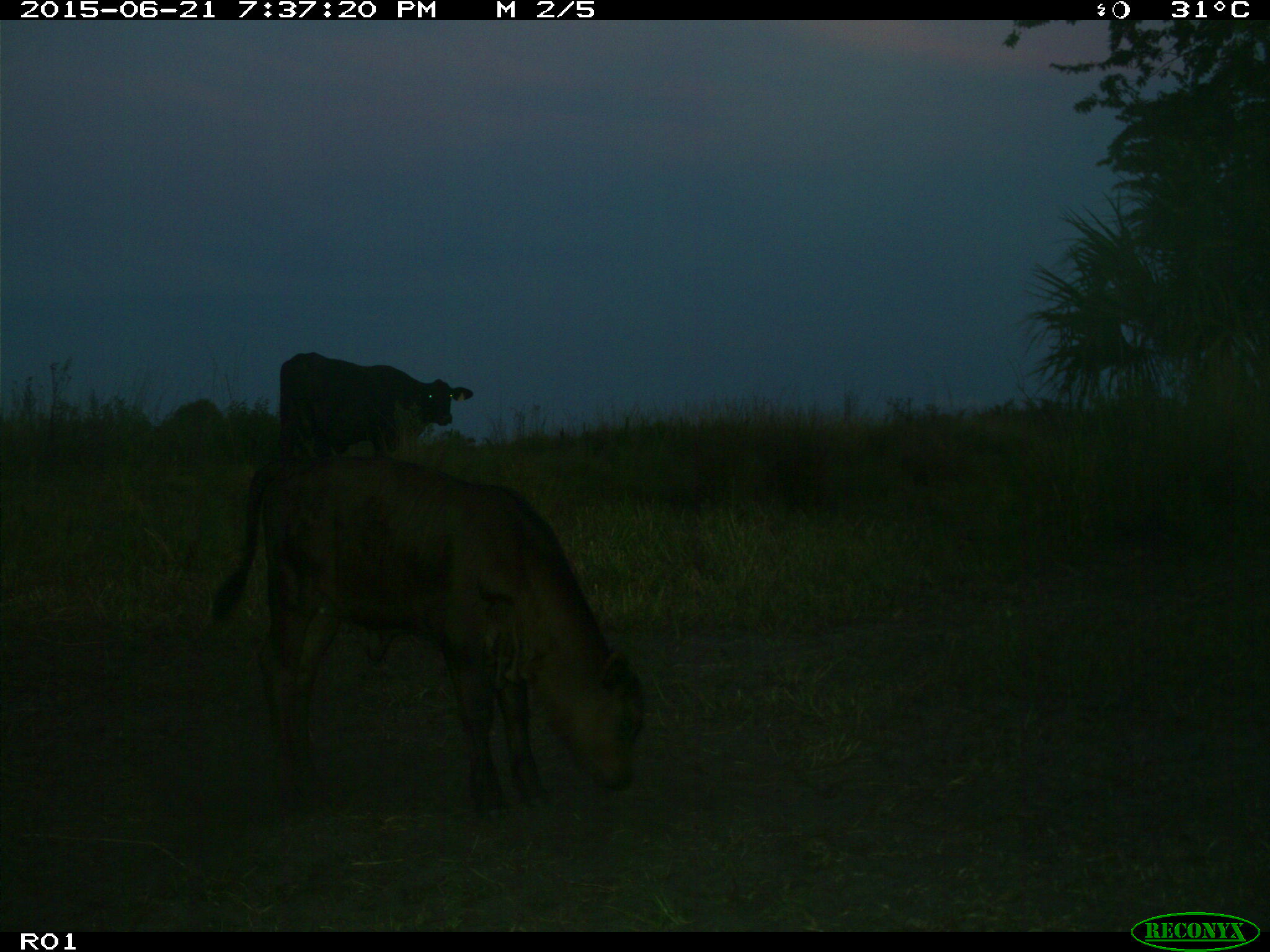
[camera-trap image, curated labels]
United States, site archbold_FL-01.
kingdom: Animalia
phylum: Chordata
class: Mammalia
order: Artiodactyla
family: Bovidae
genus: Bos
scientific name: Bos taurus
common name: domestic cow